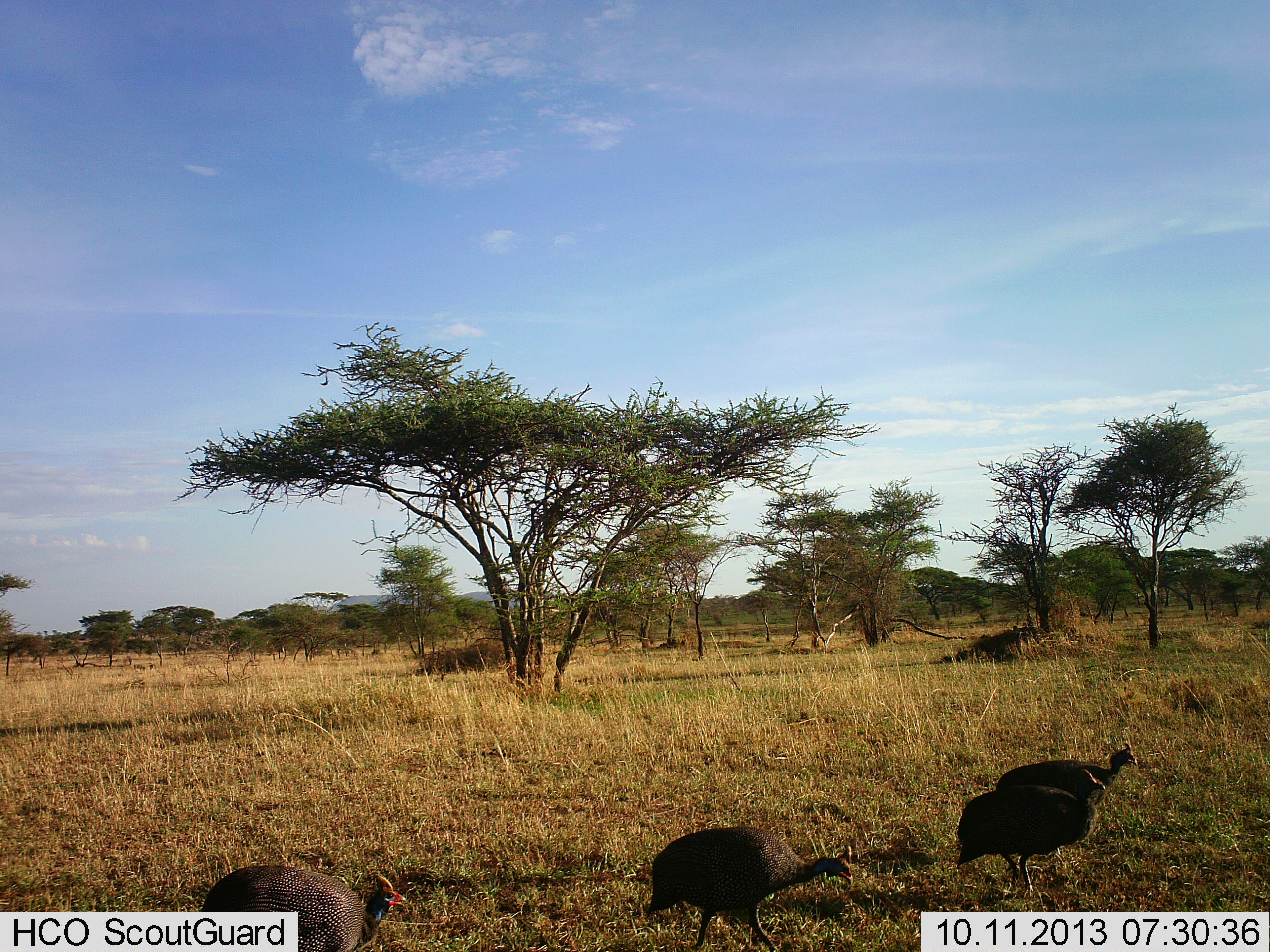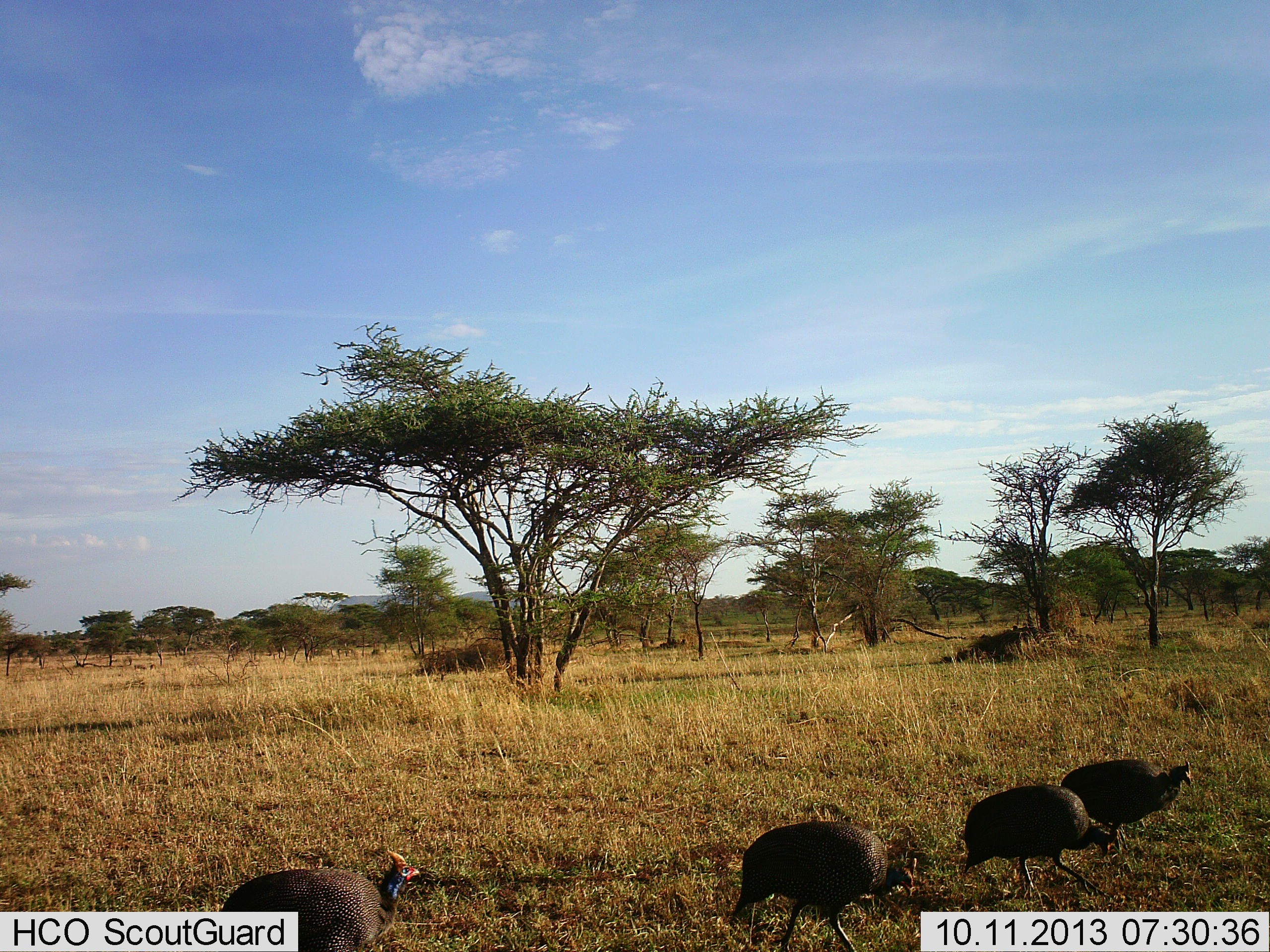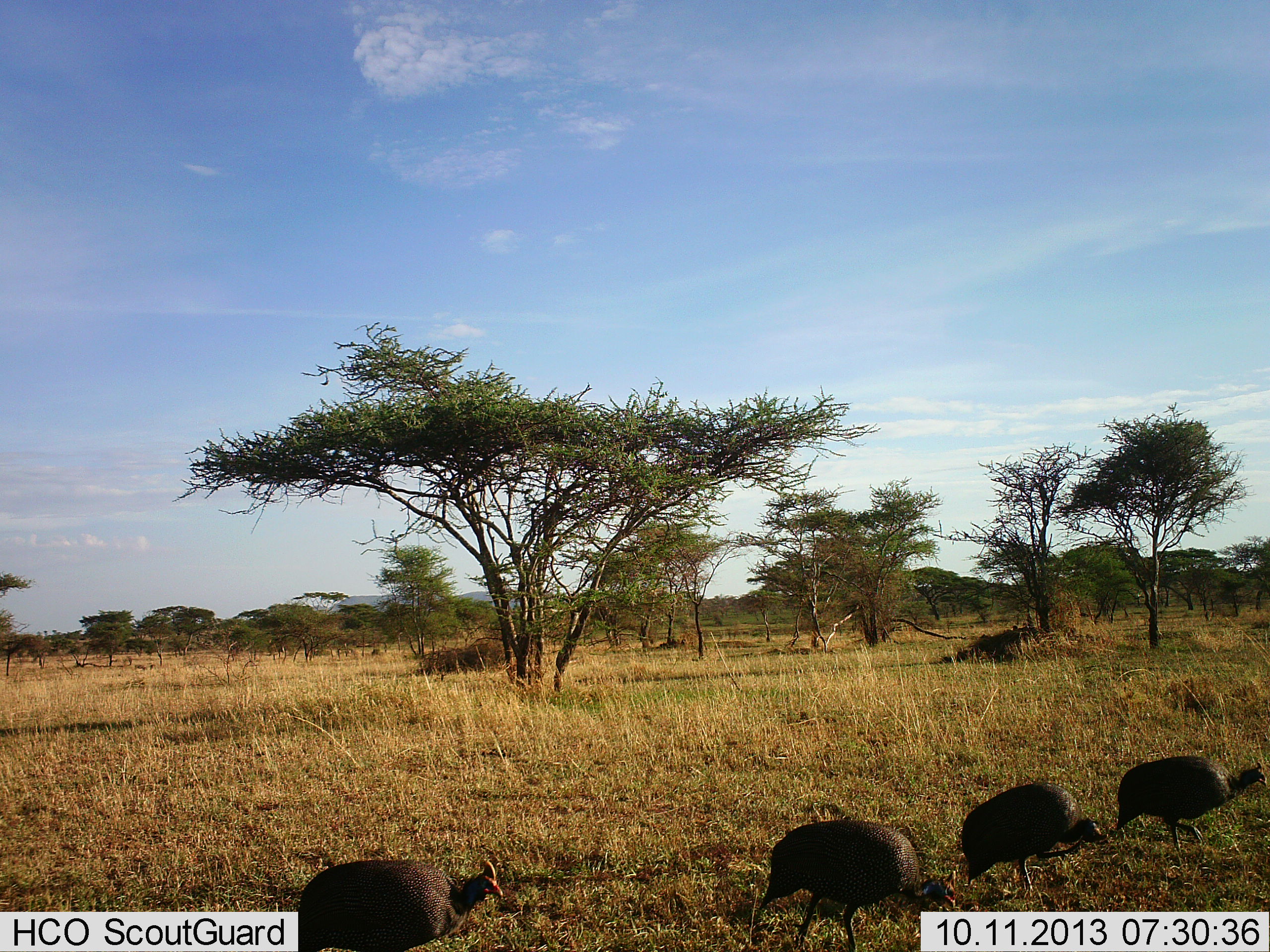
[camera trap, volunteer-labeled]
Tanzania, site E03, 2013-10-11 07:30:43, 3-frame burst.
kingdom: Animalia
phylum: Chordata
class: Aves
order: Galliformes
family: Numididae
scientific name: Numididae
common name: guinea fowl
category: guineafowl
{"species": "guineafowl (guinea fowl) (Numididae)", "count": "4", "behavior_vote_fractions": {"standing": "10%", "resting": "0%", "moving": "70%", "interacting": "0%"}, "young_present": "0%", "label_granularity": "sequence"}